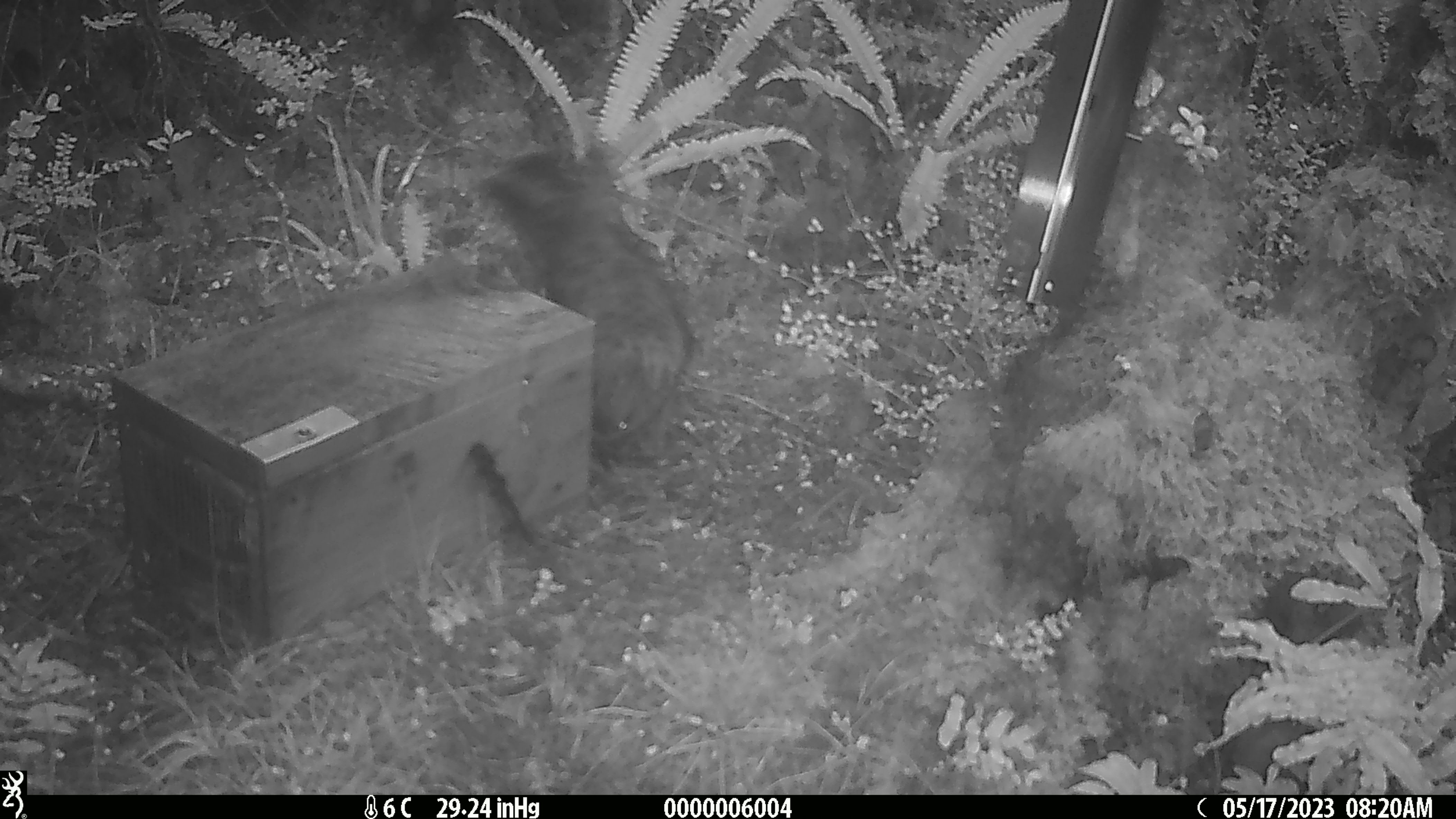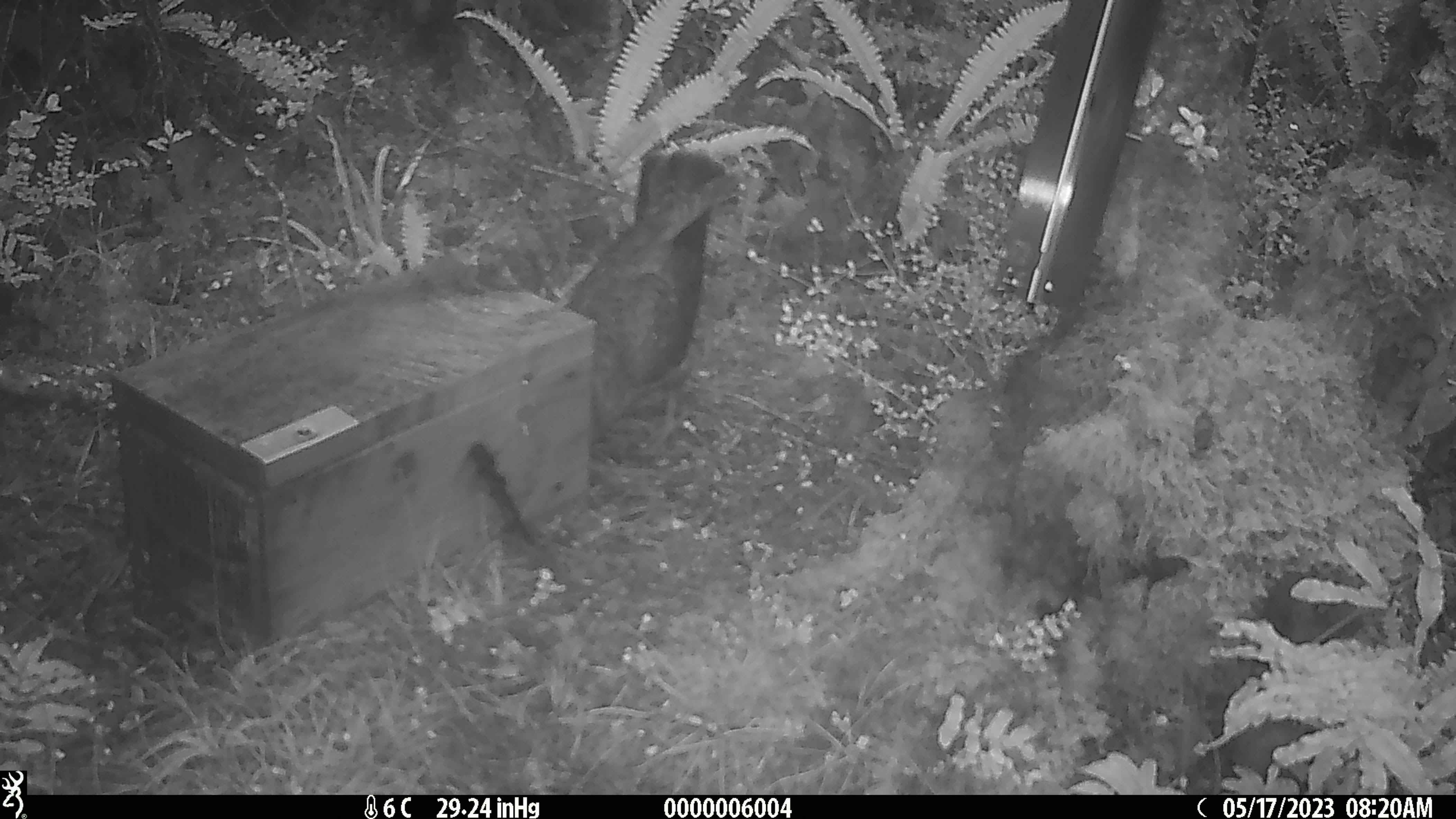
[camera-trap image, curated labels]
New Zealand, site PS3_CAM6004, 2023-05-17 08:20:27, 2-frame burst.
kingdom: Animalia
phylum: Chordata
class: Aves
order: Psittaciformes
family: Strigopidae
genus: Nestor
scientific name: Nestor notabilis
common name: kea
Kea (Nestor notabilis).